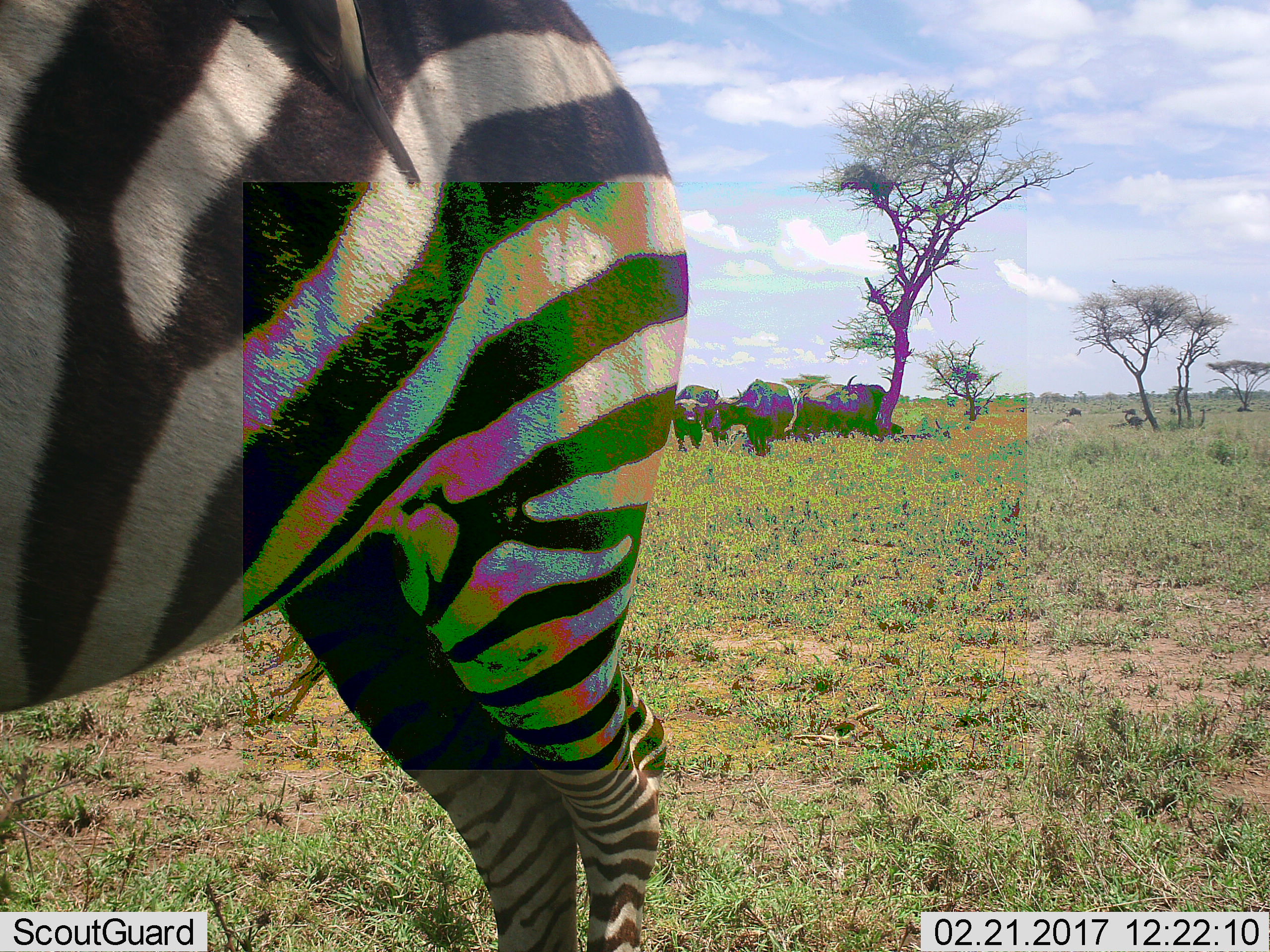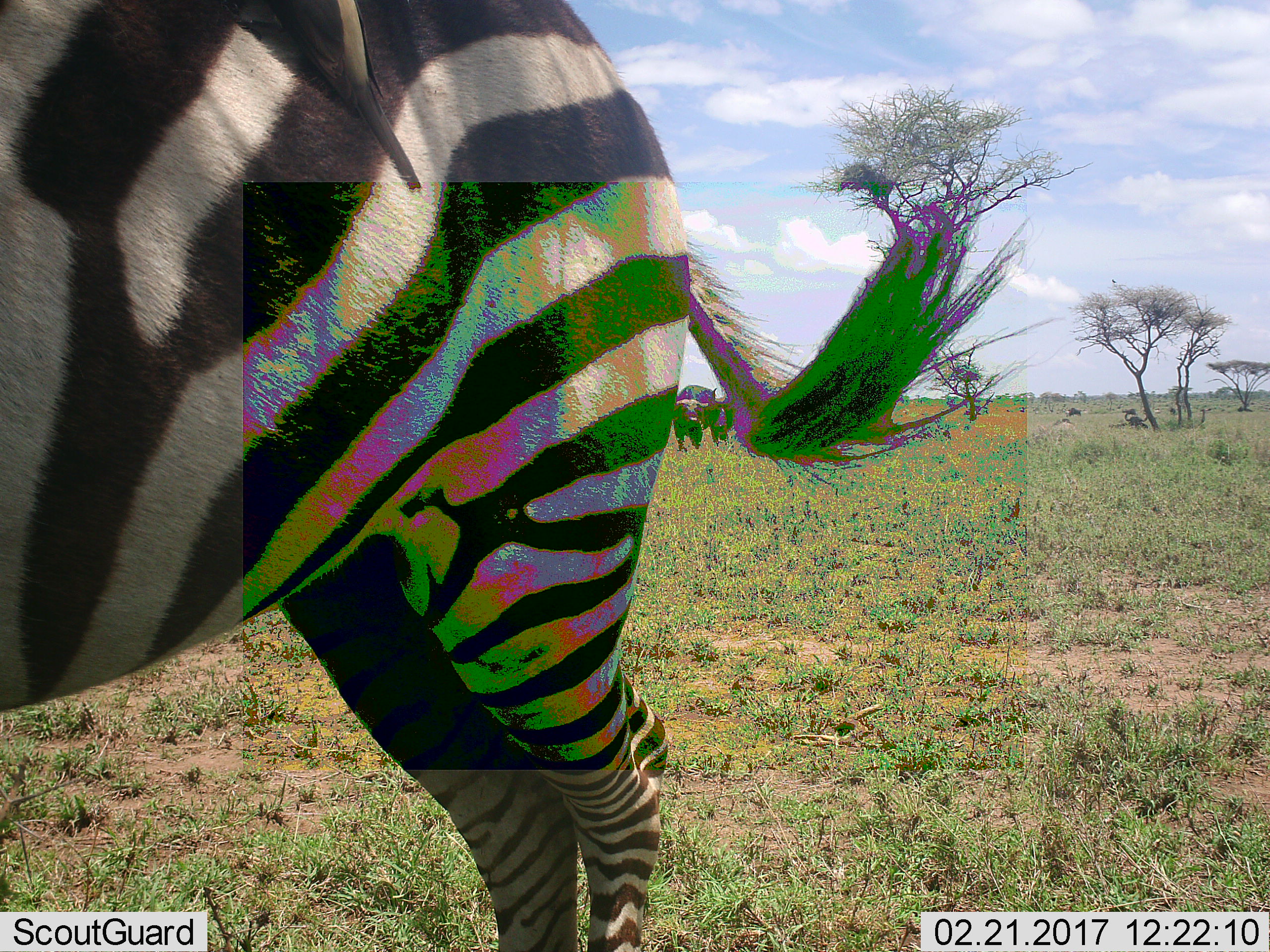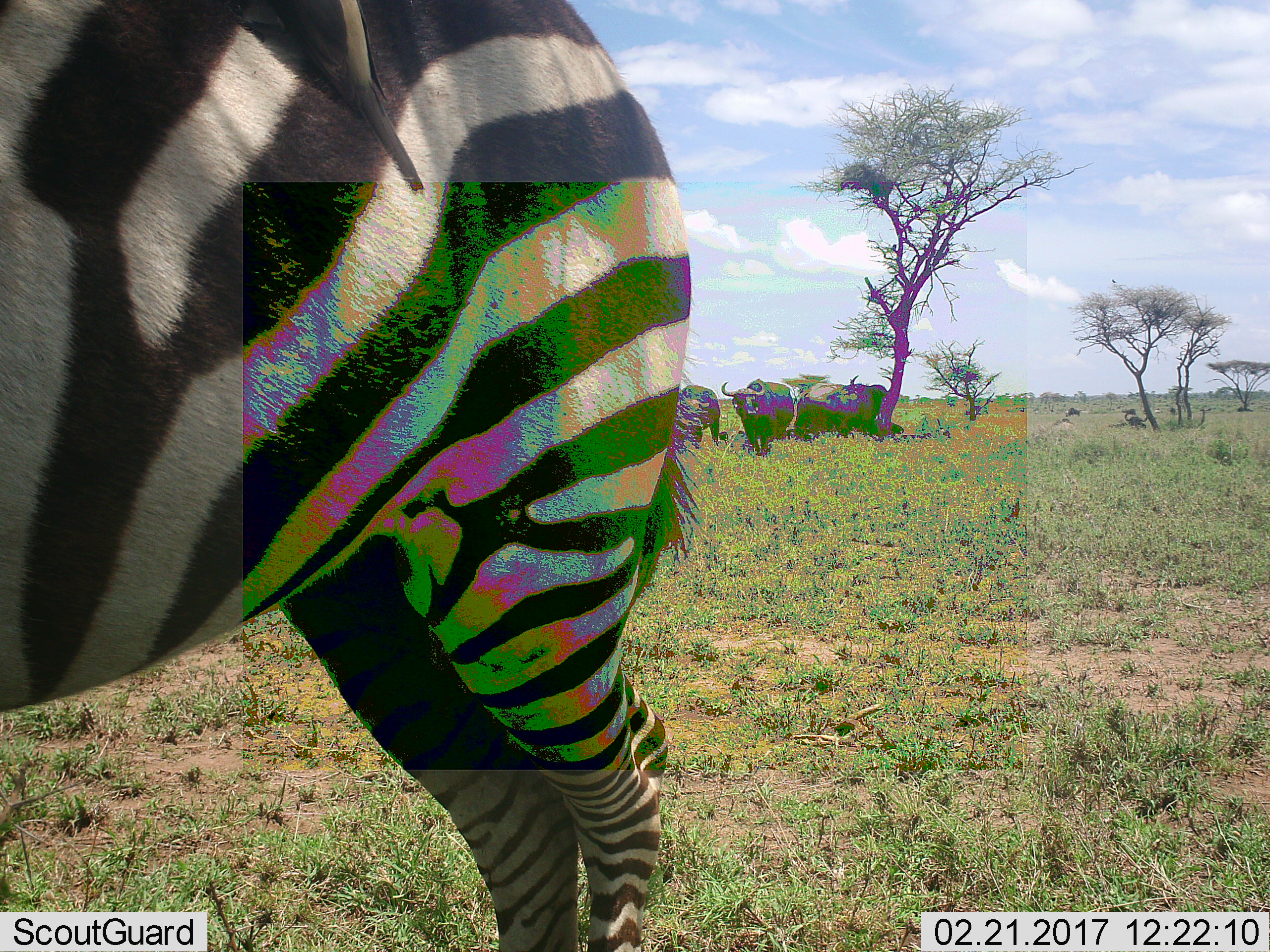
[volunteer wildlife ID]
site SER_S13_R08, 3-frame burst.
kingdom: Animalia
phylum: Chordata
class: Mammalia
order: Perissodactyla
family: Equidae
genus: Equus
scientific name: Equus quagga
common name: plains zebra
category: zebraplains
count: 1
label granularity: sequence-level